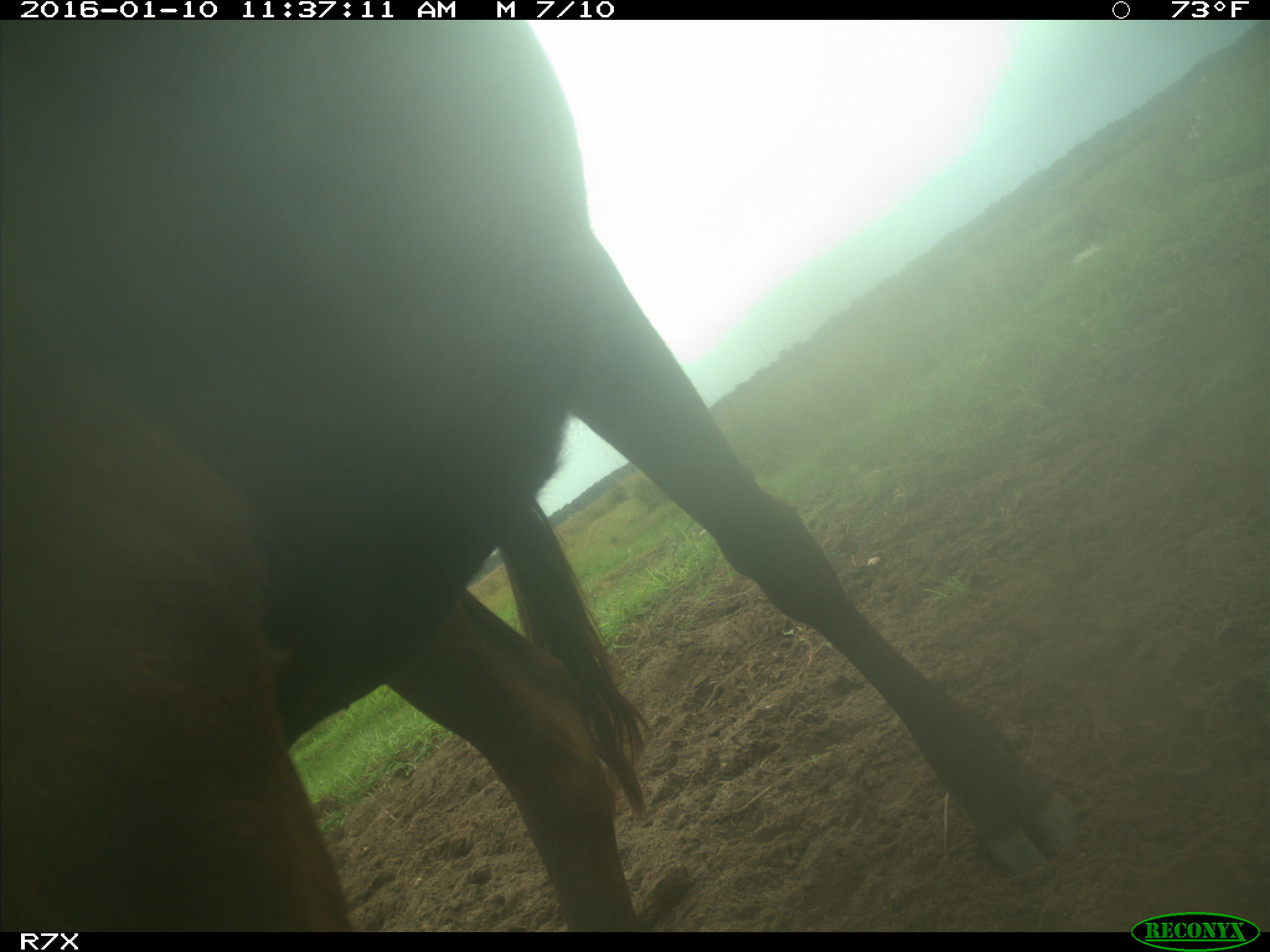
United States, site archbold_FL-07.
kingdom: Animalia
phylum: Chordata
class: Mammalia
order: Artiodactyla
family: Bovidae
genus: Bos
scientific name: Bos taurus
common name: domestic cow